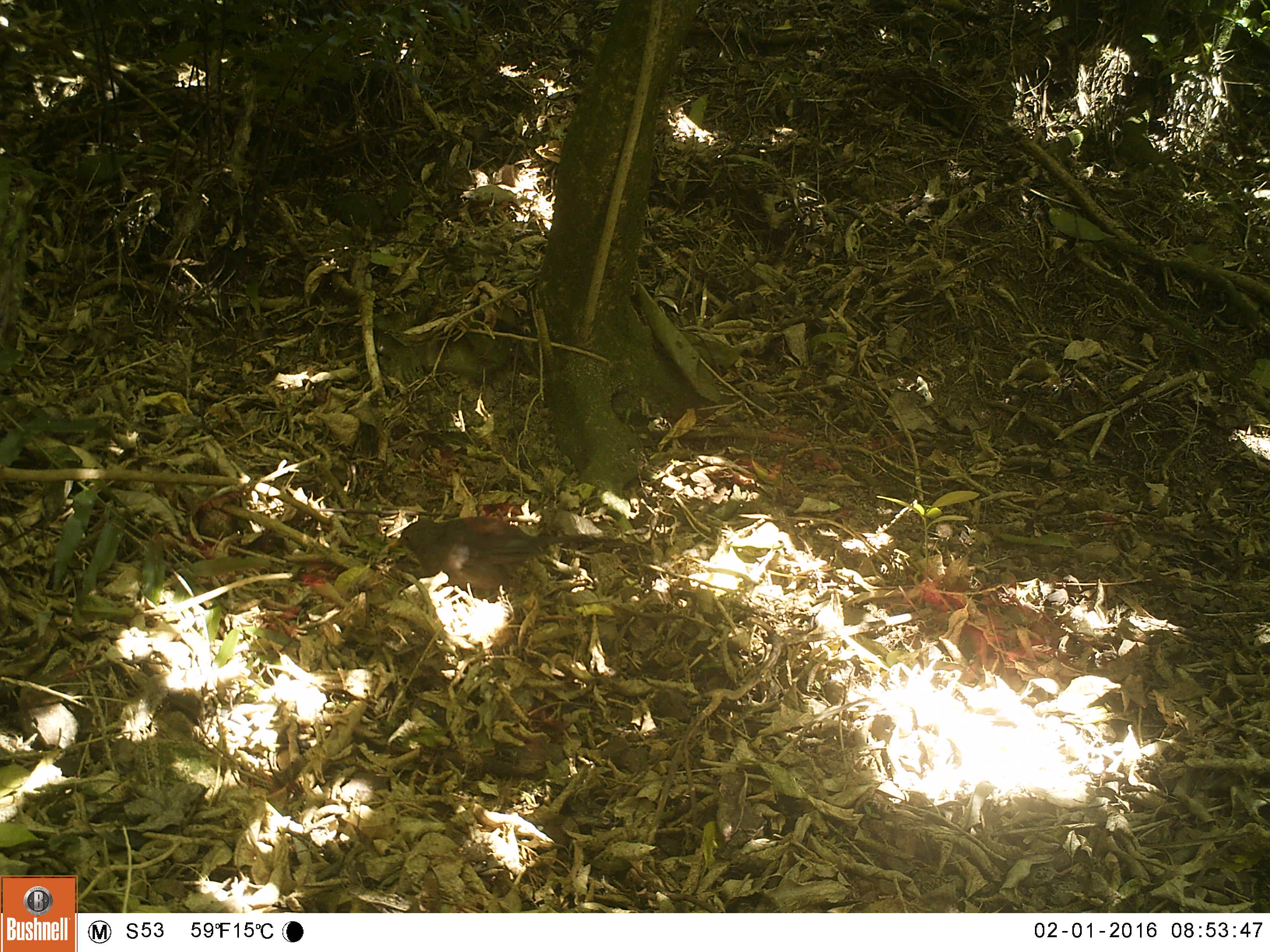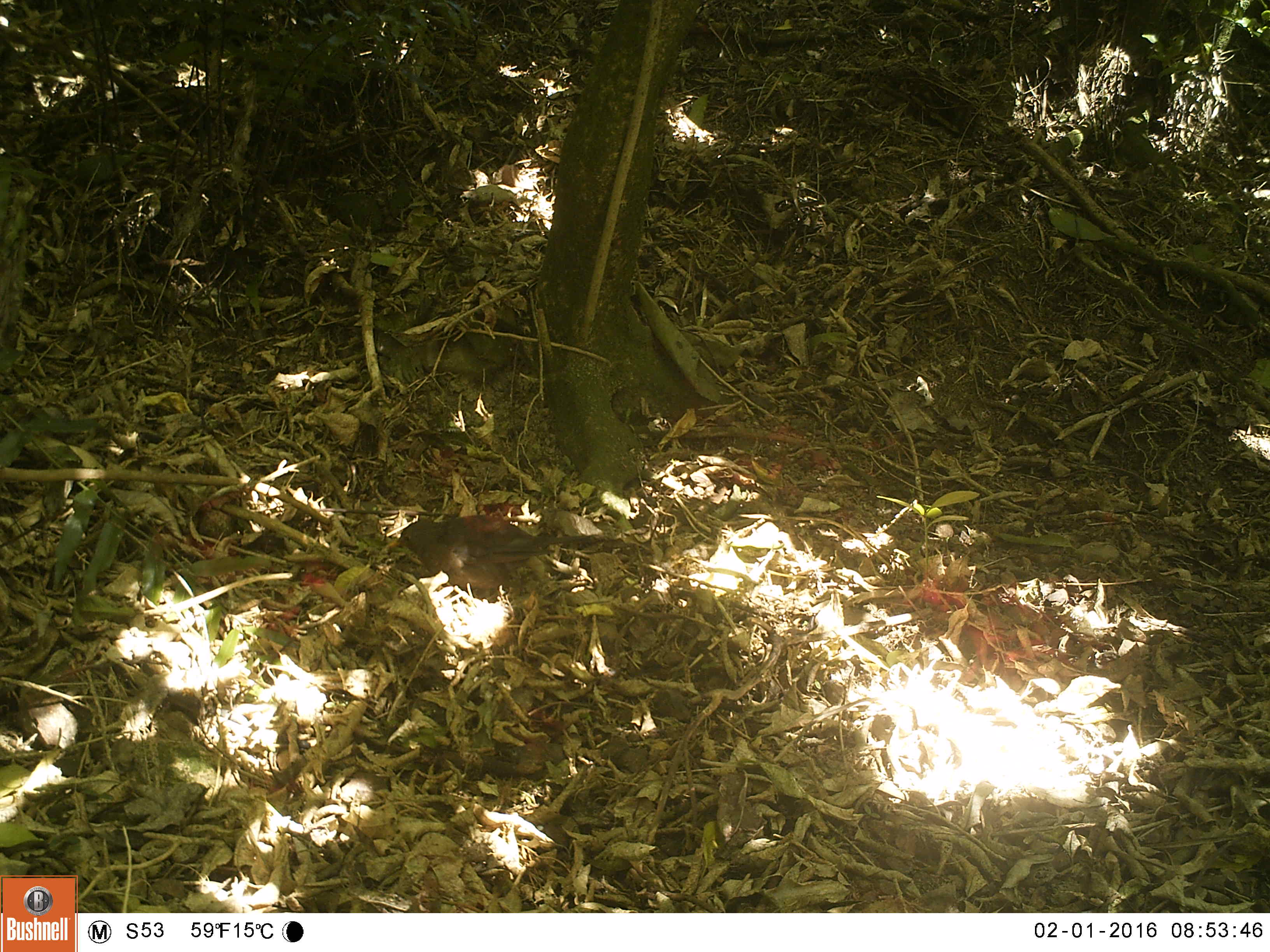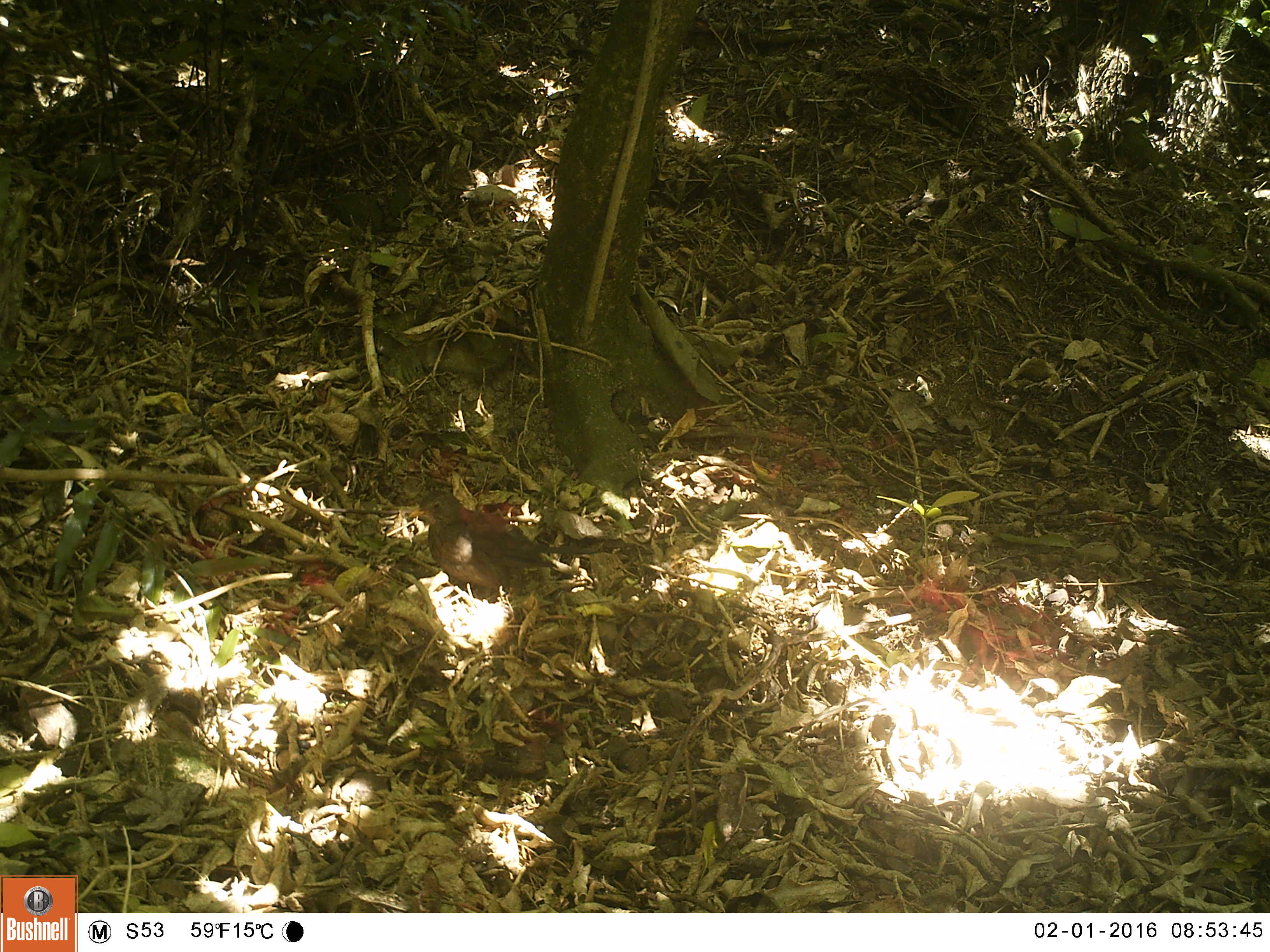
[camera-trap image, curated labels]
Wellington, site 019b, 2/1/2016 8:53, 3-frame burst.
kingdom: Animalia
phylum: Chordata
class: Aves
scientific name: Aves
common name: bird